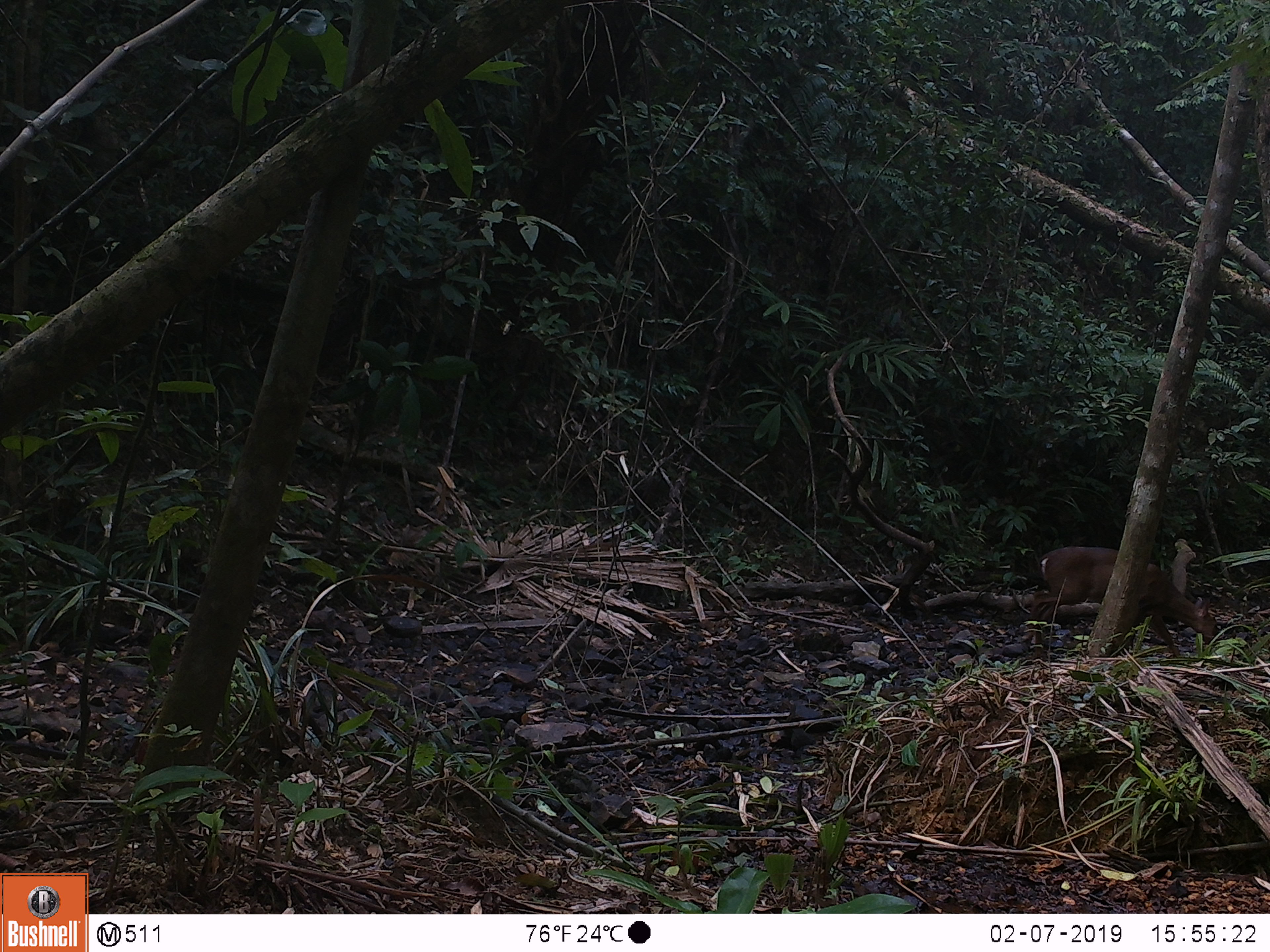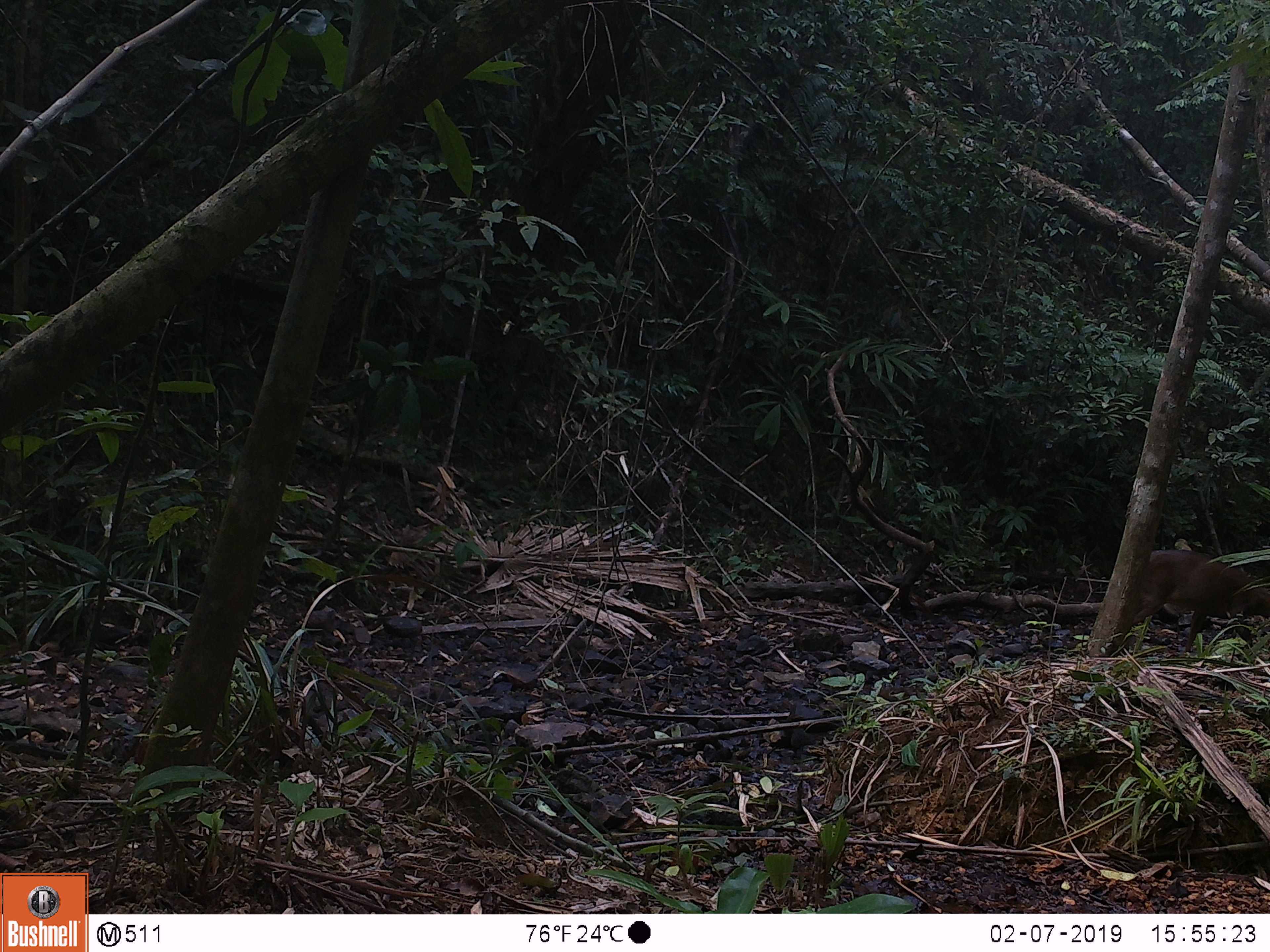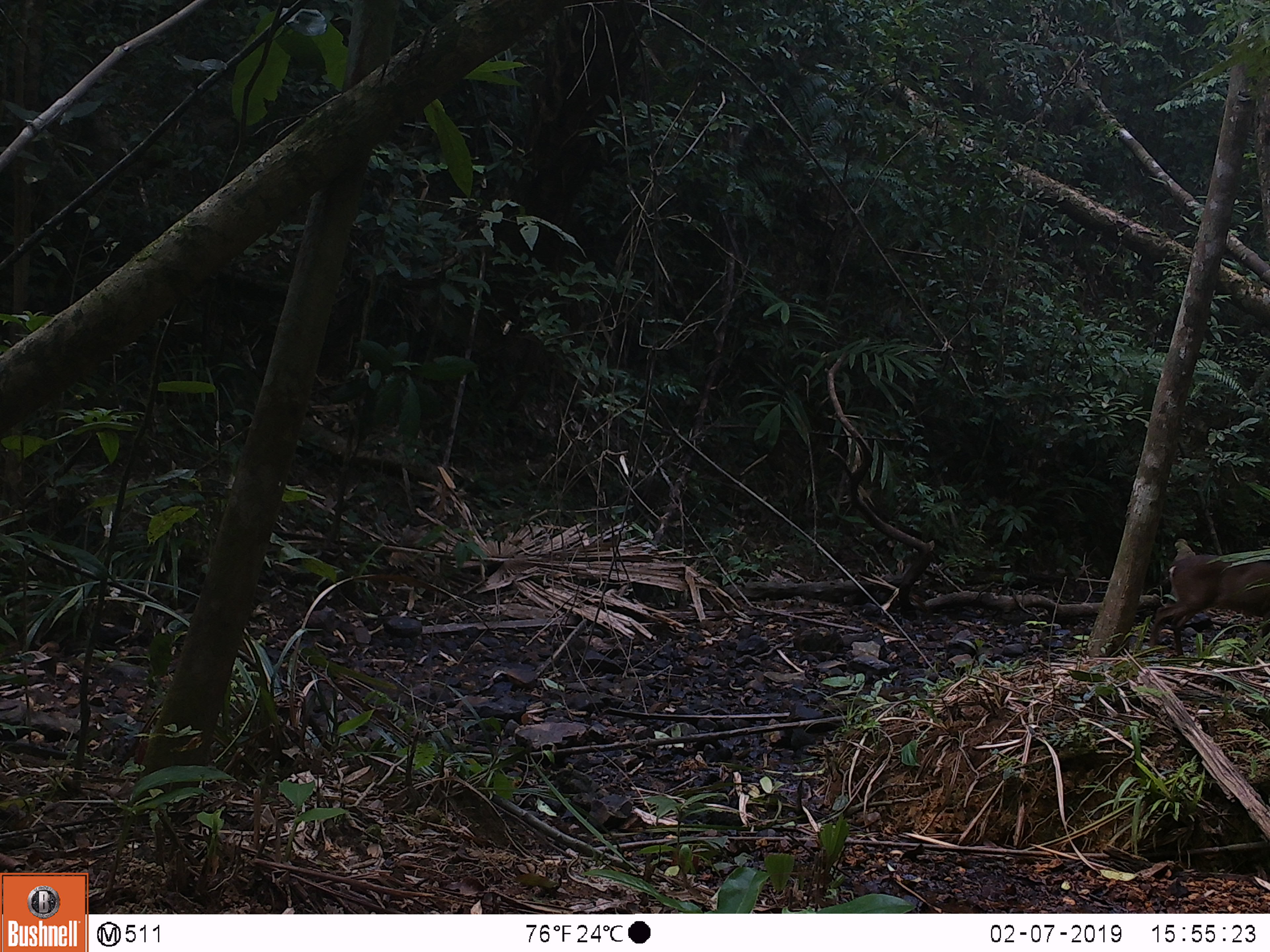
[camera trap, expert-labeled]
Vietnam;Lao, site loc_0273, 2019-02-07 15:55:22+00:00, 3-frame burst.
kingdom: Animalia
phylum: Chordata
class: Mammalia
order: Artiodactyla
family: Cervidae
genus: Muntiacus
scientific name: Muntiacus vuquangensis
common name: large-antlered muntjac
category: large antlered muntjac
Large antlered muntjac (large-antlered muntjac) (Muntiacus vuquangensis). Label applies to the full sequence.